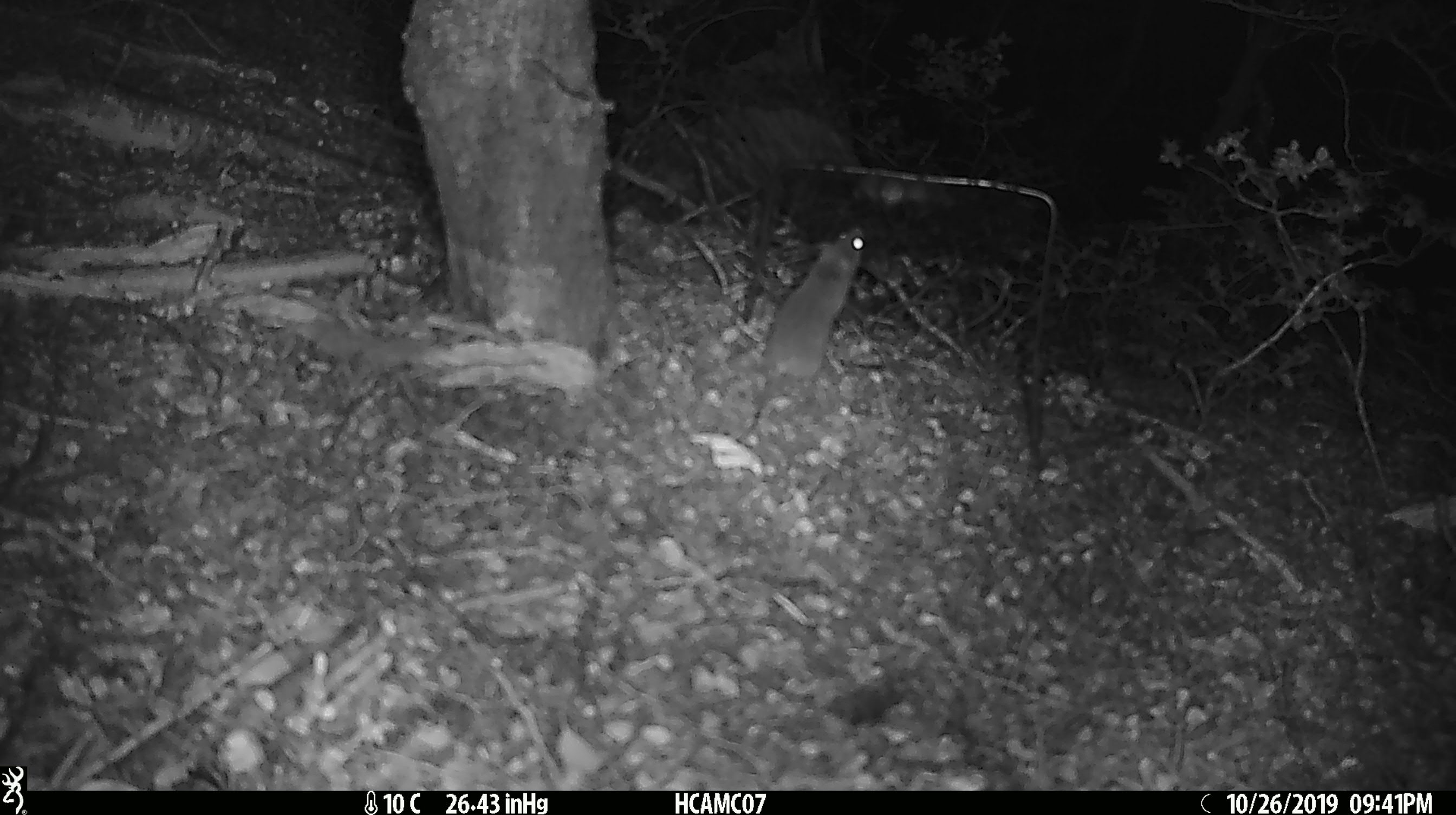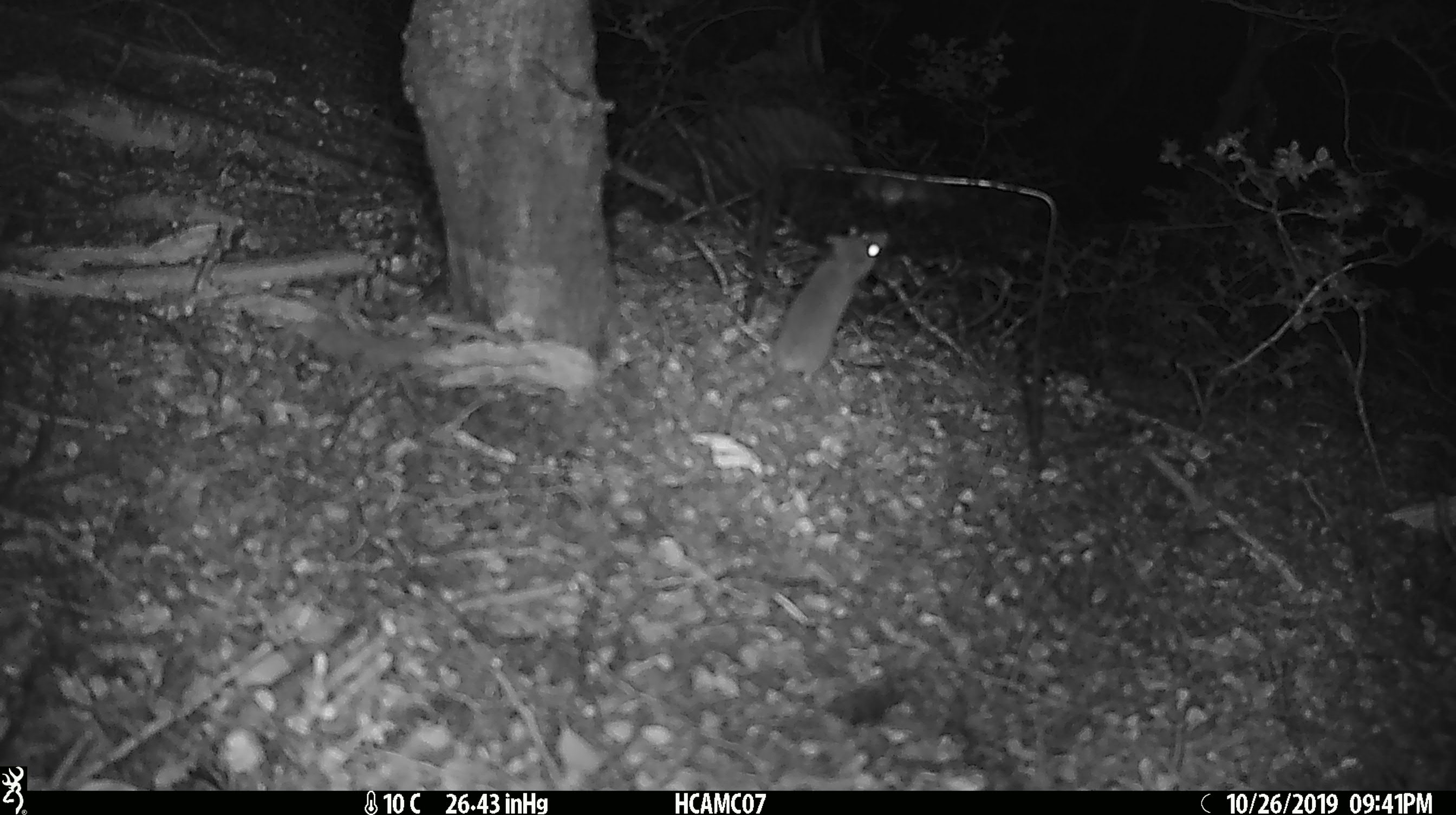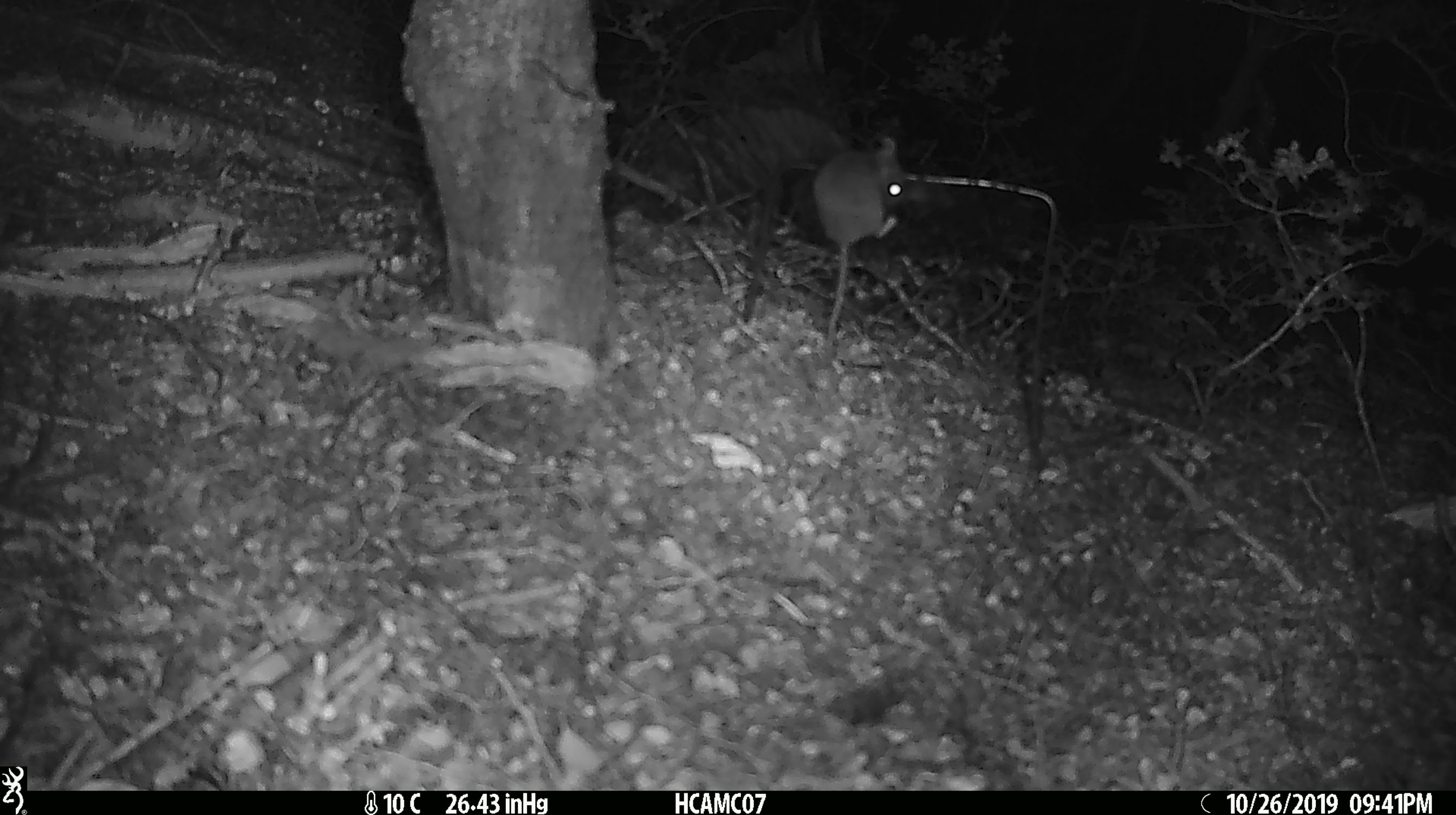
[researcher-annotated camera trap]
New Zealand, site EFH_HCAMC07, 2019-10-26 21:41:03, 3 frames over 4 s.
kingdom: Animalia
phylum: Chordata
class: Mammalia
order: Rodentia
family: Muridae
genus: Mus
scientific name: Mus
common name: mouse